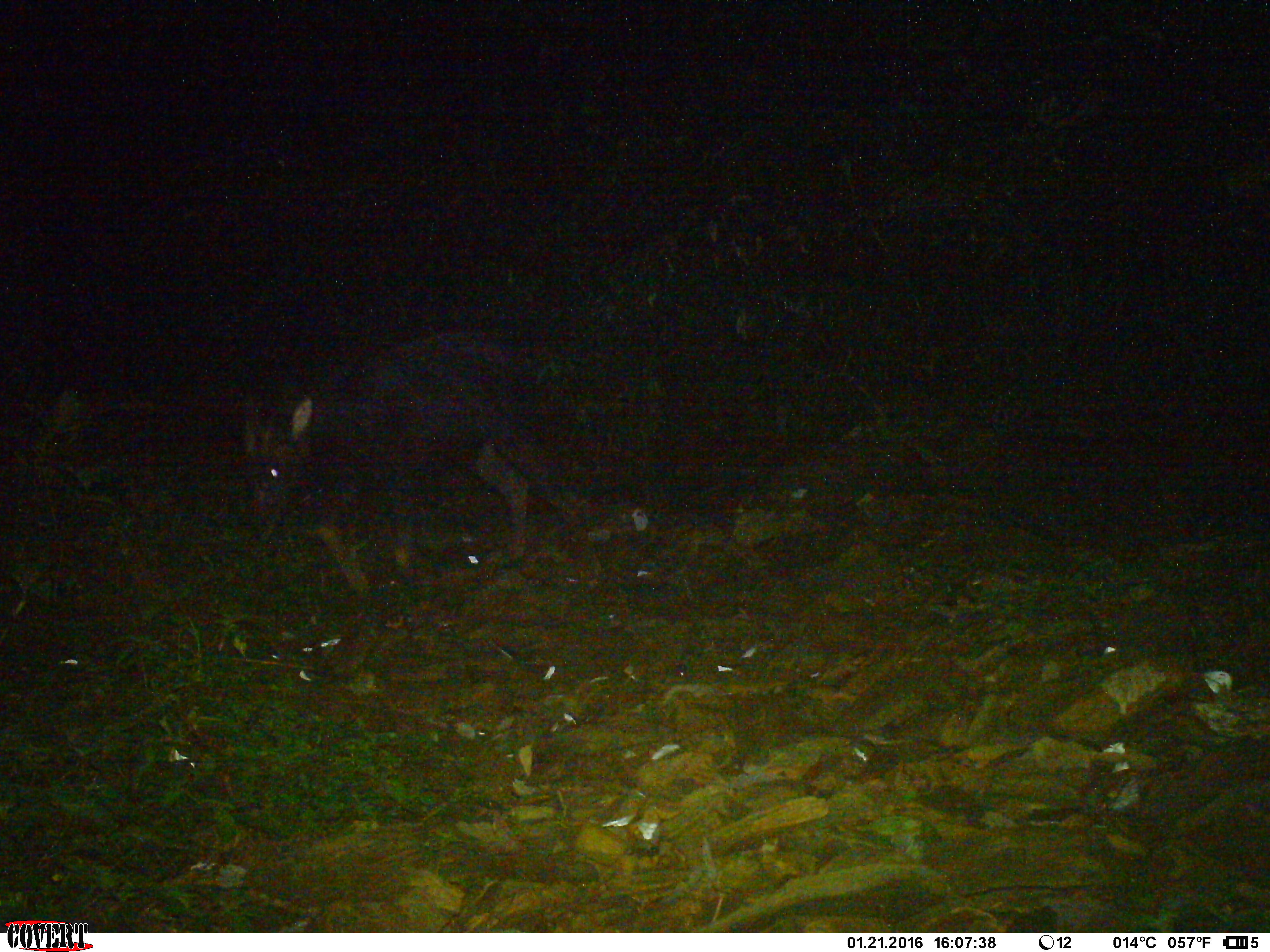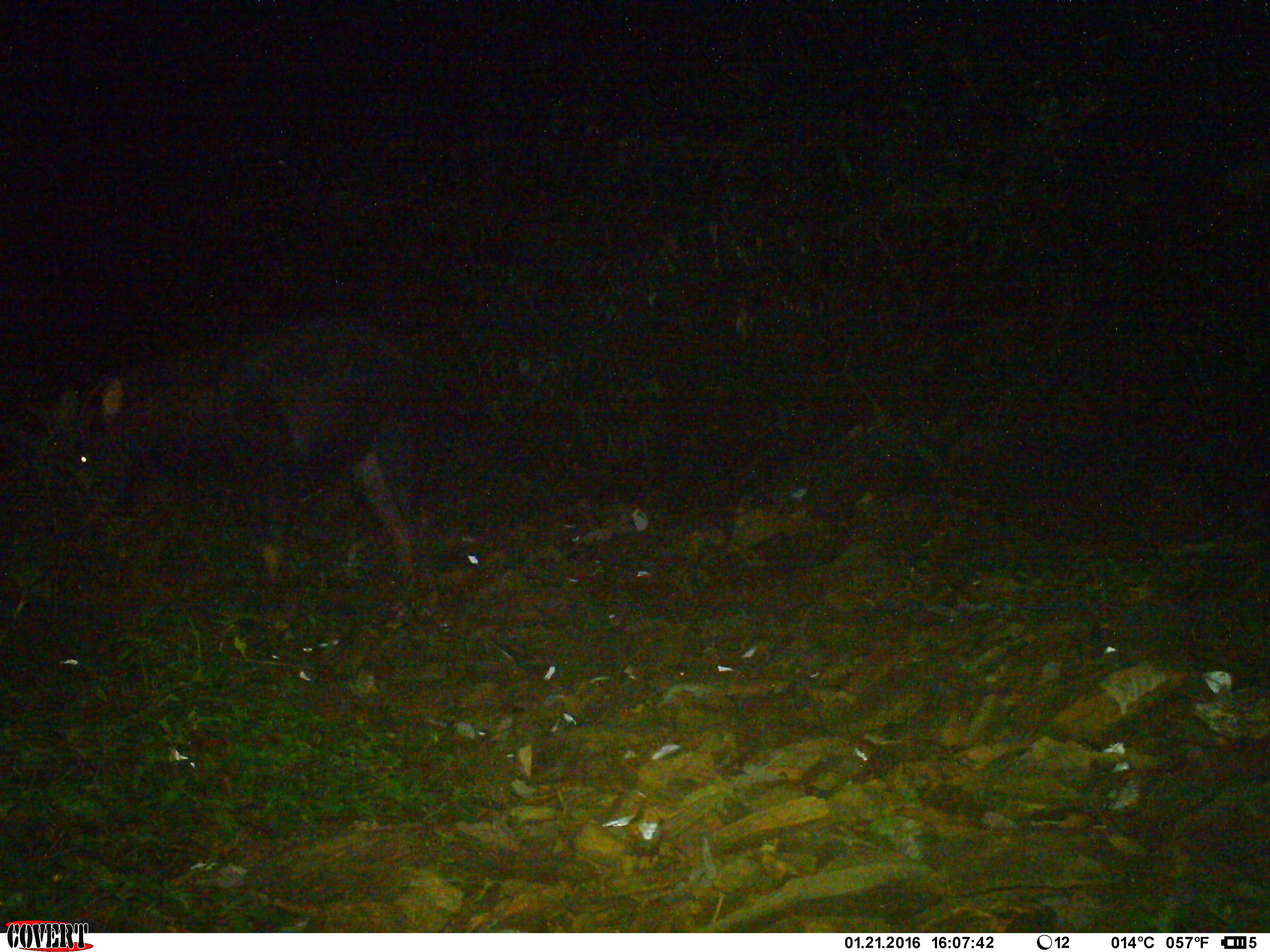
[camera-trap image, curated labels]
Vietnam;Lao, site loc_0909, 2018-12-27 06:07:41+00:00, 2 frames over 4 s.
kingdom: Animalia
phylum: Chordata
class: Mammalia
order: Artiodactyla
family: Bovidae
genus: Capricornis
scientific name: Capricornis sumatraensis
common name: chinese serow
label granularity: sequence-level